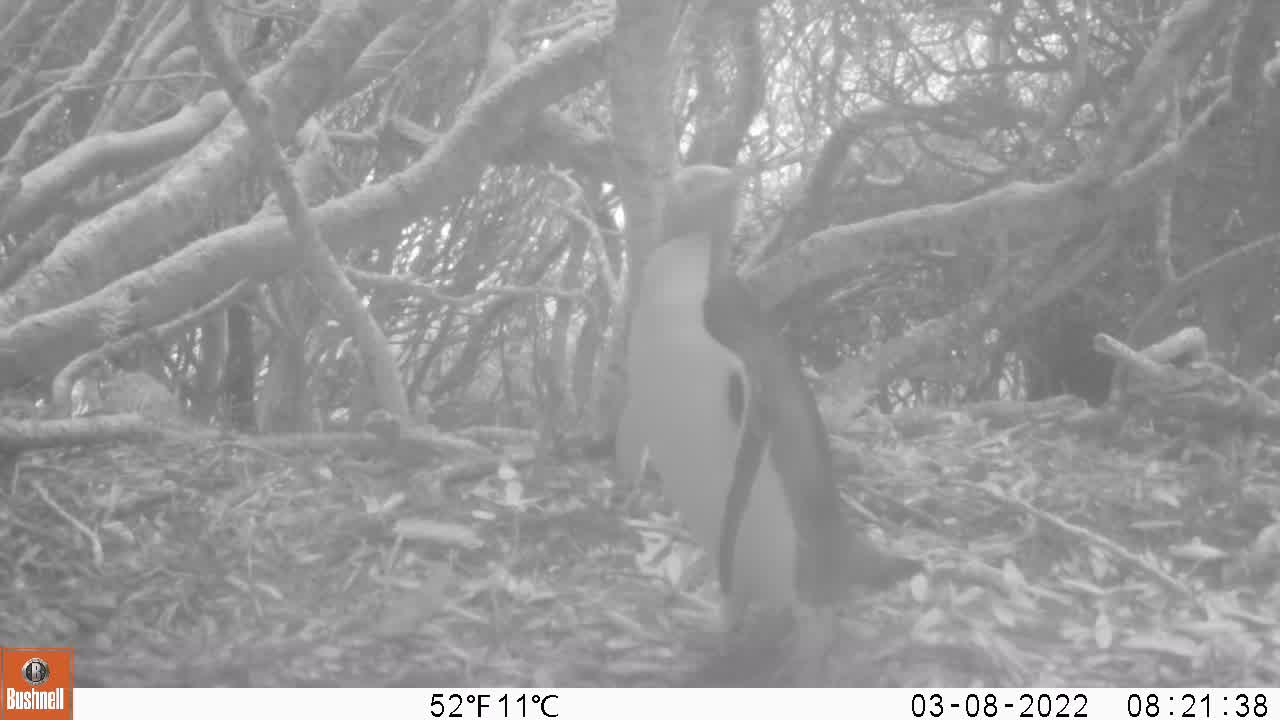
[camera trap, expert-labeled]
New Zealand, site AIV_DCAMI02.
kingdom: Animalia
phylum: Chordata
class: Aves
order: Sphenisciformes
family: Spheniscidae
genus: Megadyptes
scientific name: Megadyptes antipodes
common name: yellow-eyed penguin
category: yellow eyed penguin